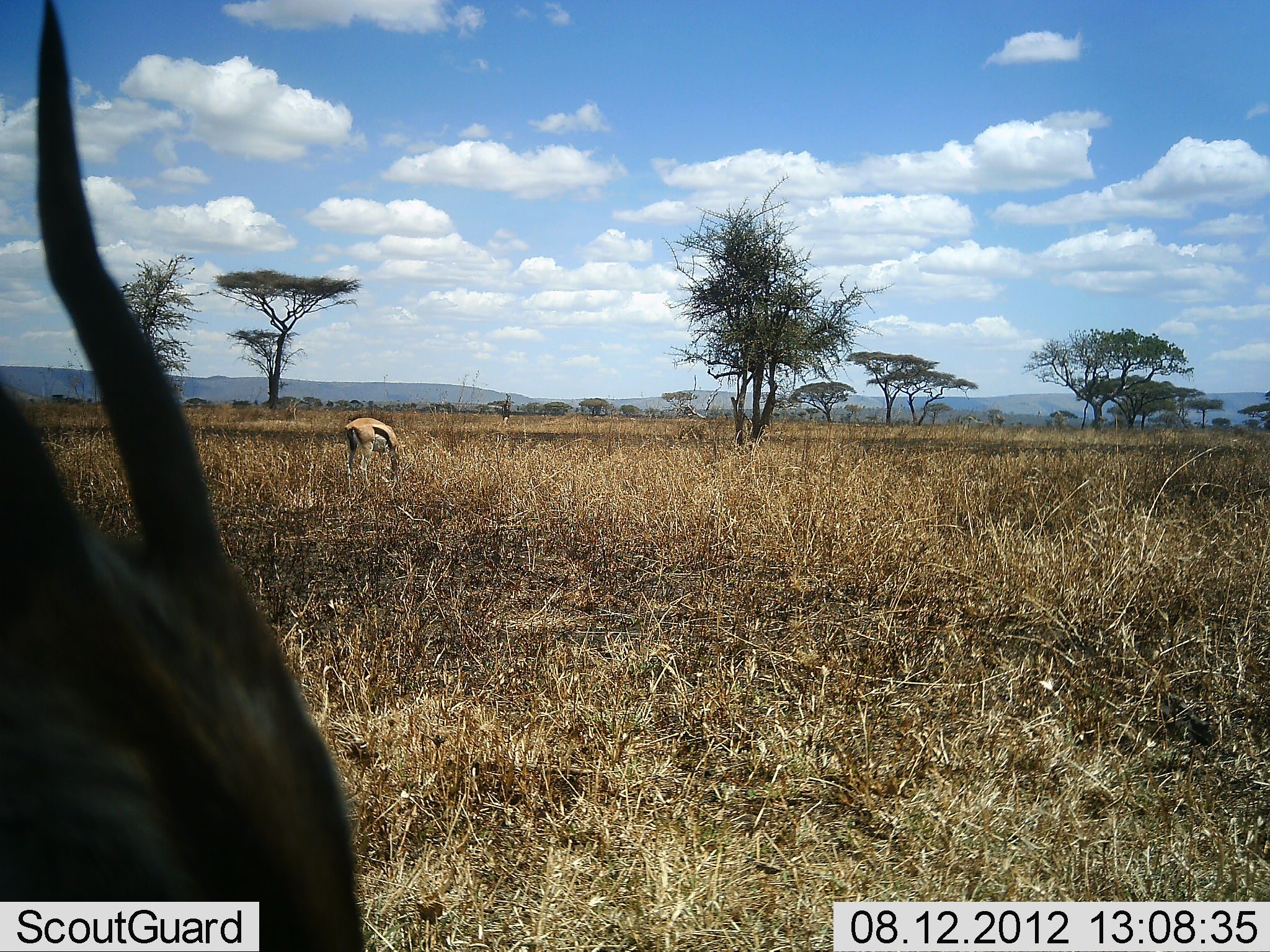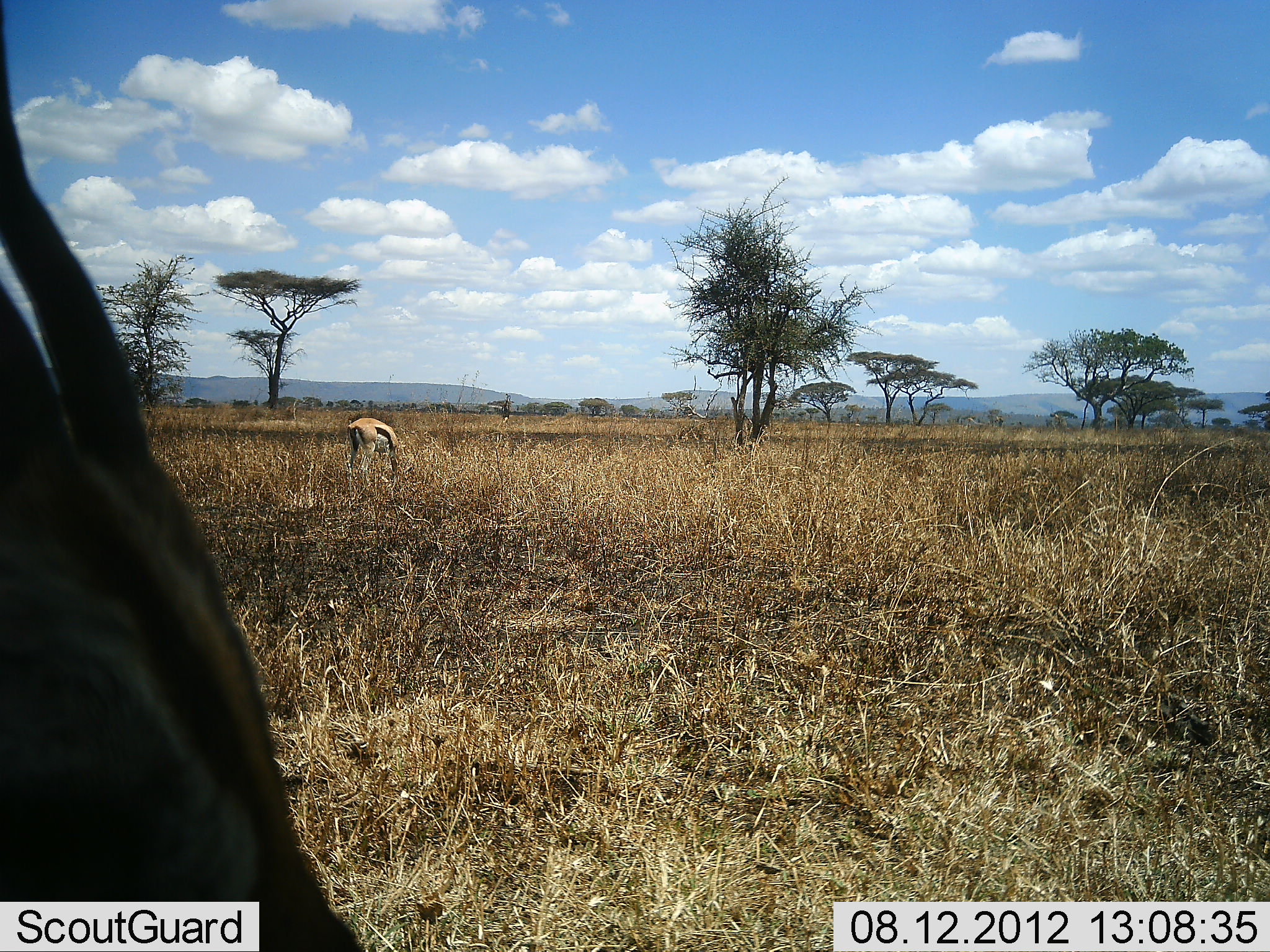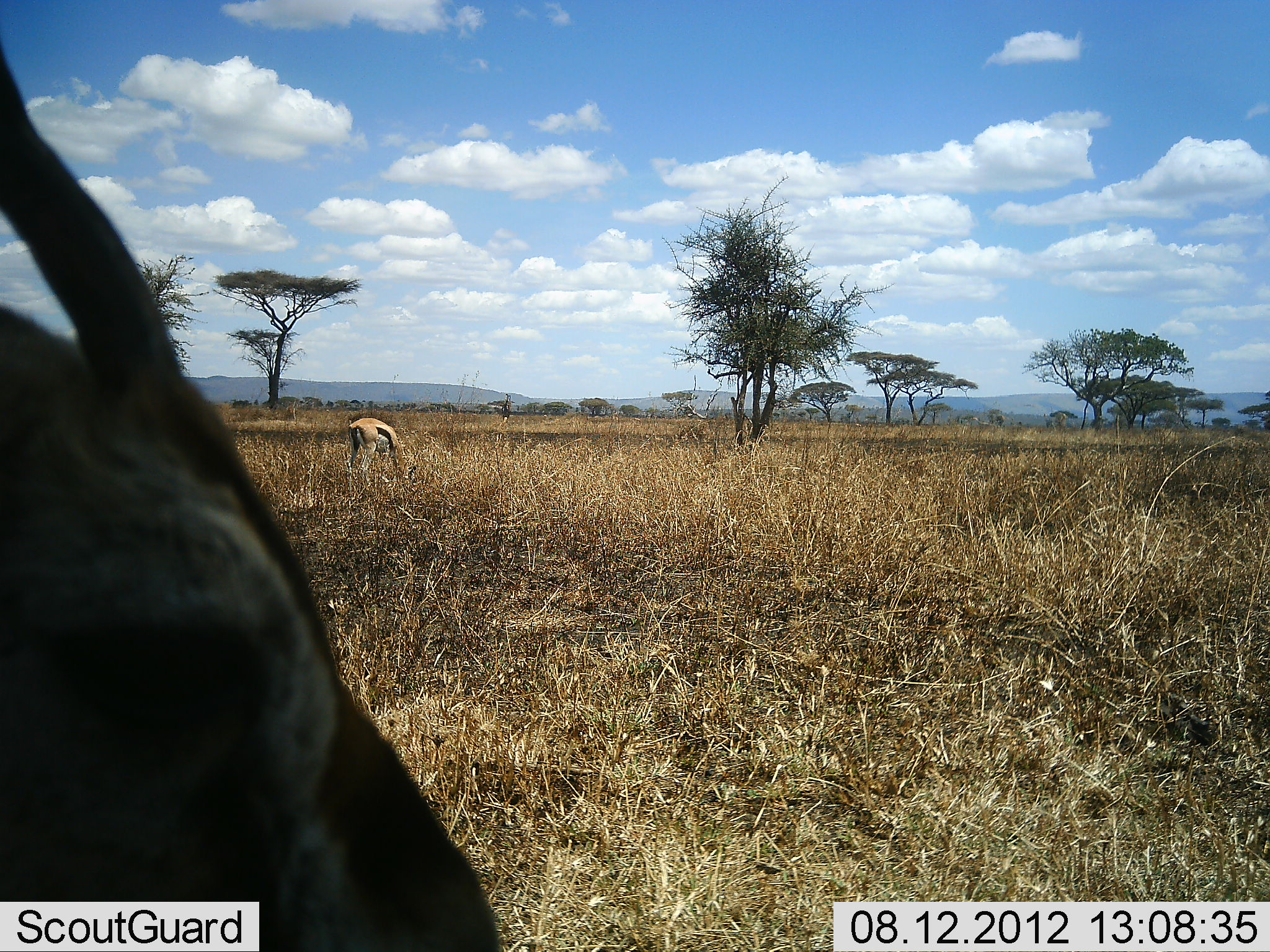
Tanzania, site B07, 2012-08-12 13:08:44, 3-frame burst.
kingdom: Animalia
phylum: Chordata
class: Mammalia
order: Artiodactyla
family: Bovidae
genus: Eudorcas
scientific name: Eudorcas thomsonii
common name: thomson's gazelle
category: gazellethomsons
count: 2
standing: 60%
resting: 0%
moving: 0%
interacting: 0%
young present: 0%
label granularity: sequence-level